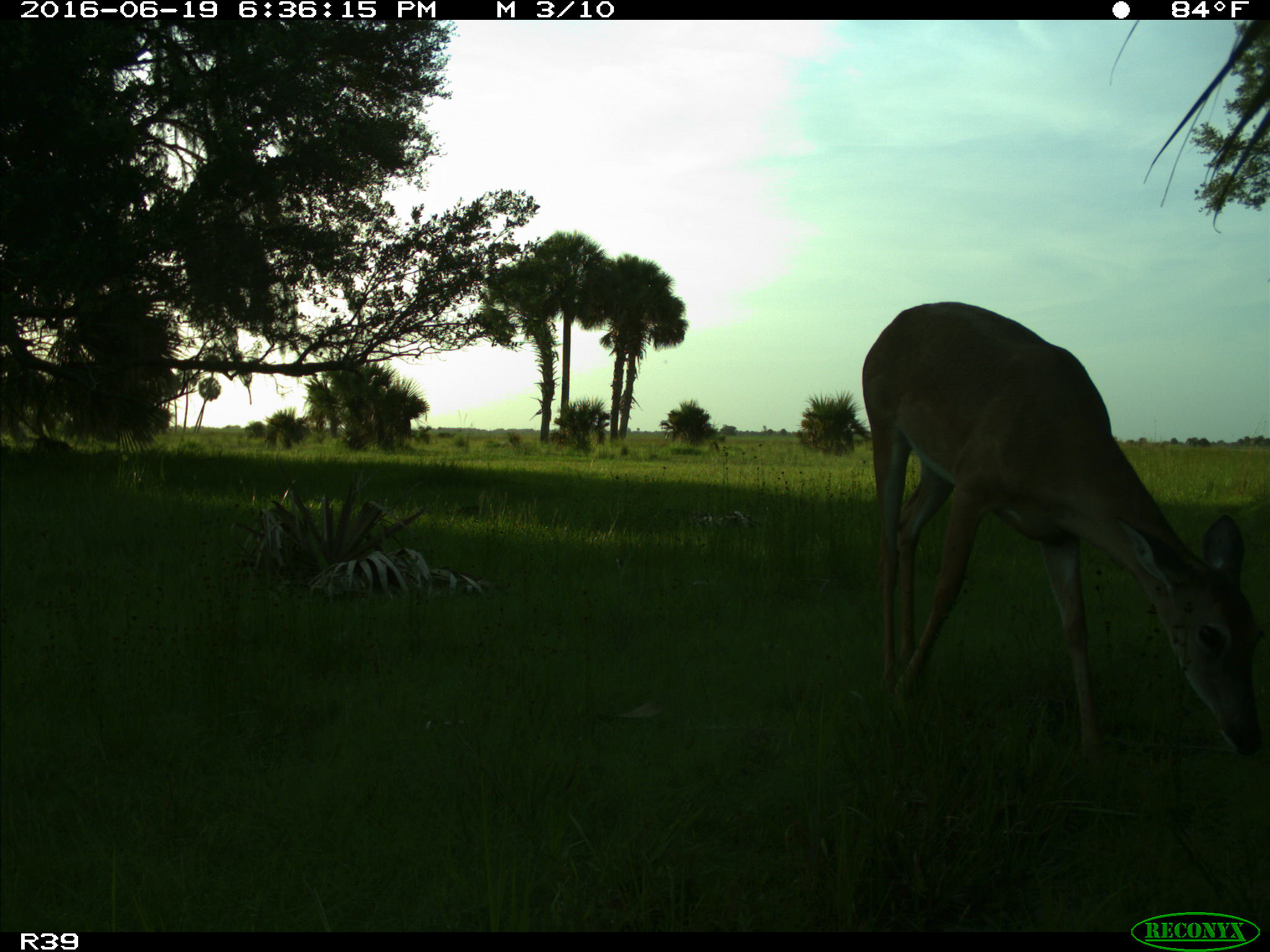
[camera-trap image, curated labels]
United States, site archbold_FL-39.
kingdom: Animalia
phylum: Chordata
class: Mammalia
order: Artiodactyla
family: Cervidae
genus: Odocoileus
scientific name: Odocoileus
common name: deer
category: unidentified deer